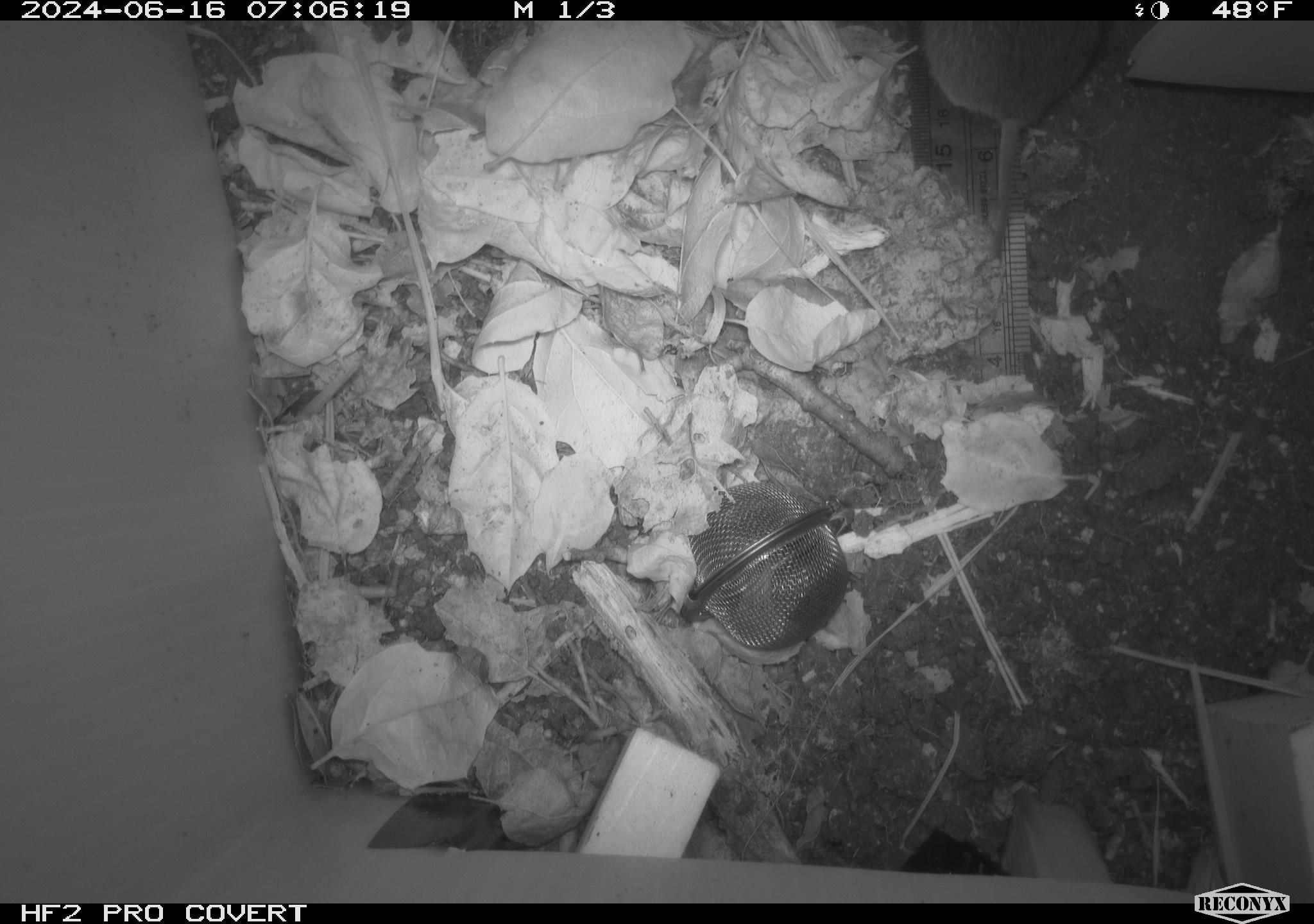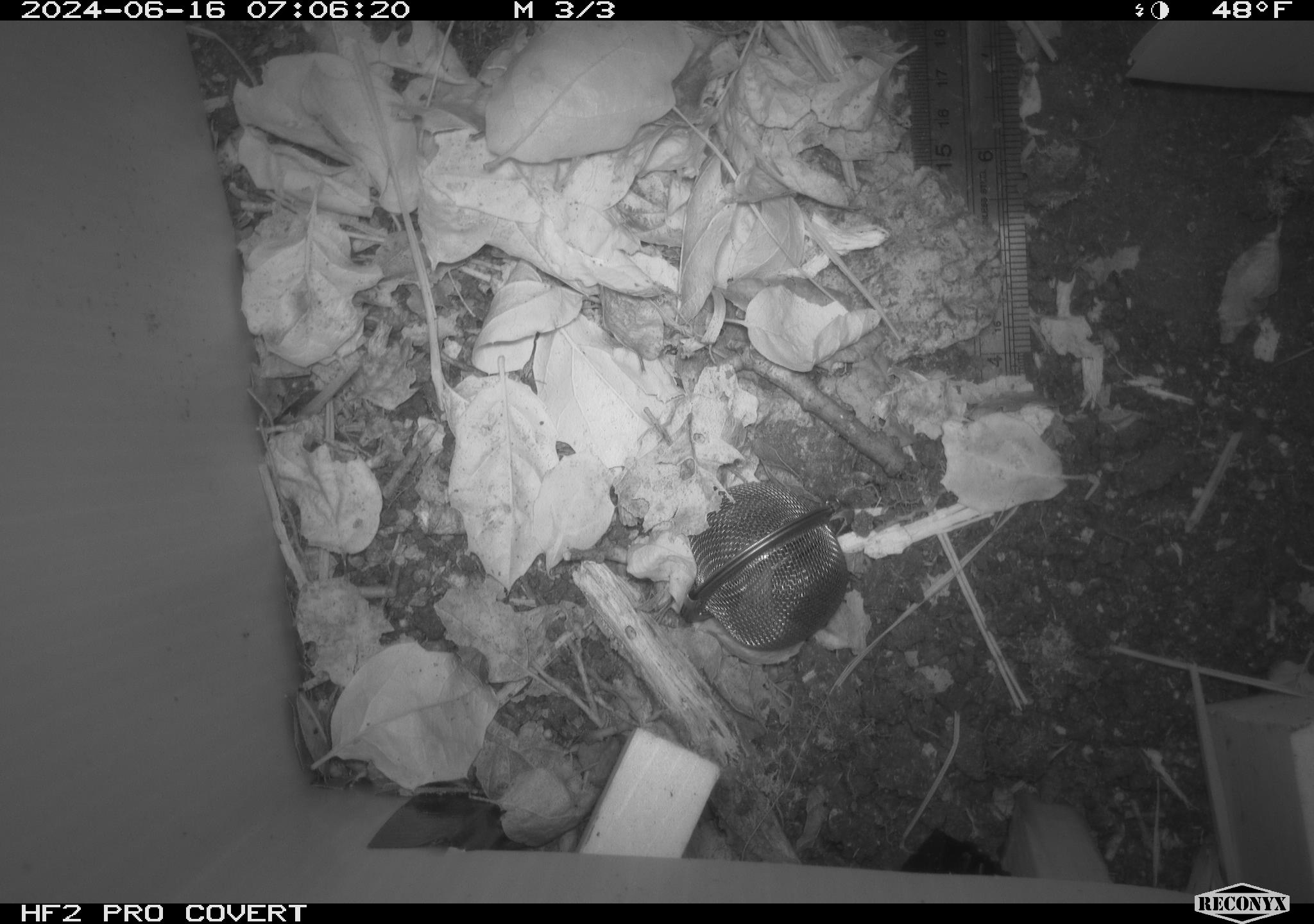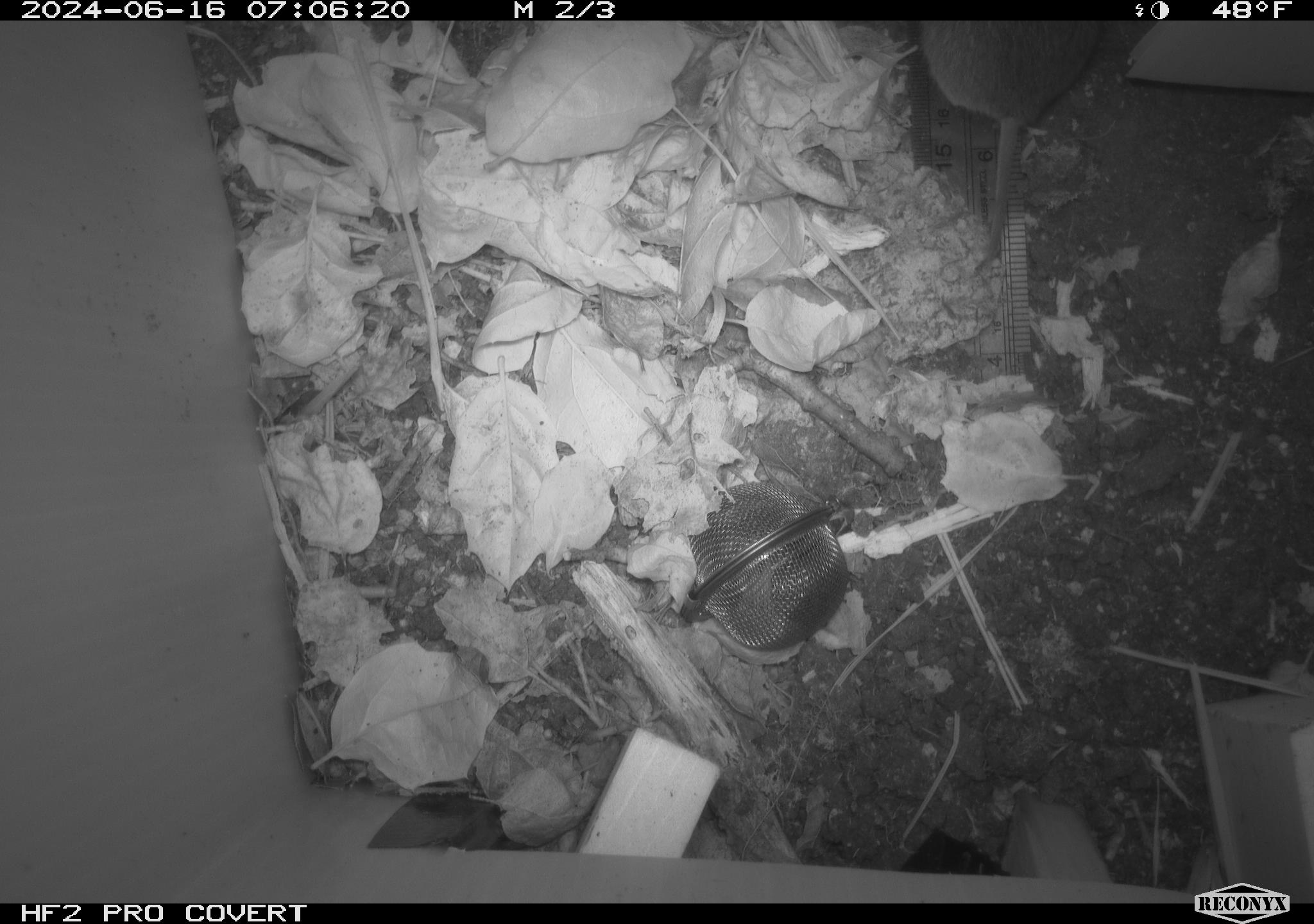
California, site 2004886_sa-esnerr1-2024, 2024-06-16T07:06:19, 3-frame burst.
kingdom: Animalia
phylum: Chordata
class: Mammalia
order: Rodentia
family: Cricetidae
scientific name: Cricetidae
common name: hamsters, voles, lemmings, and allies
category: cricetidae family